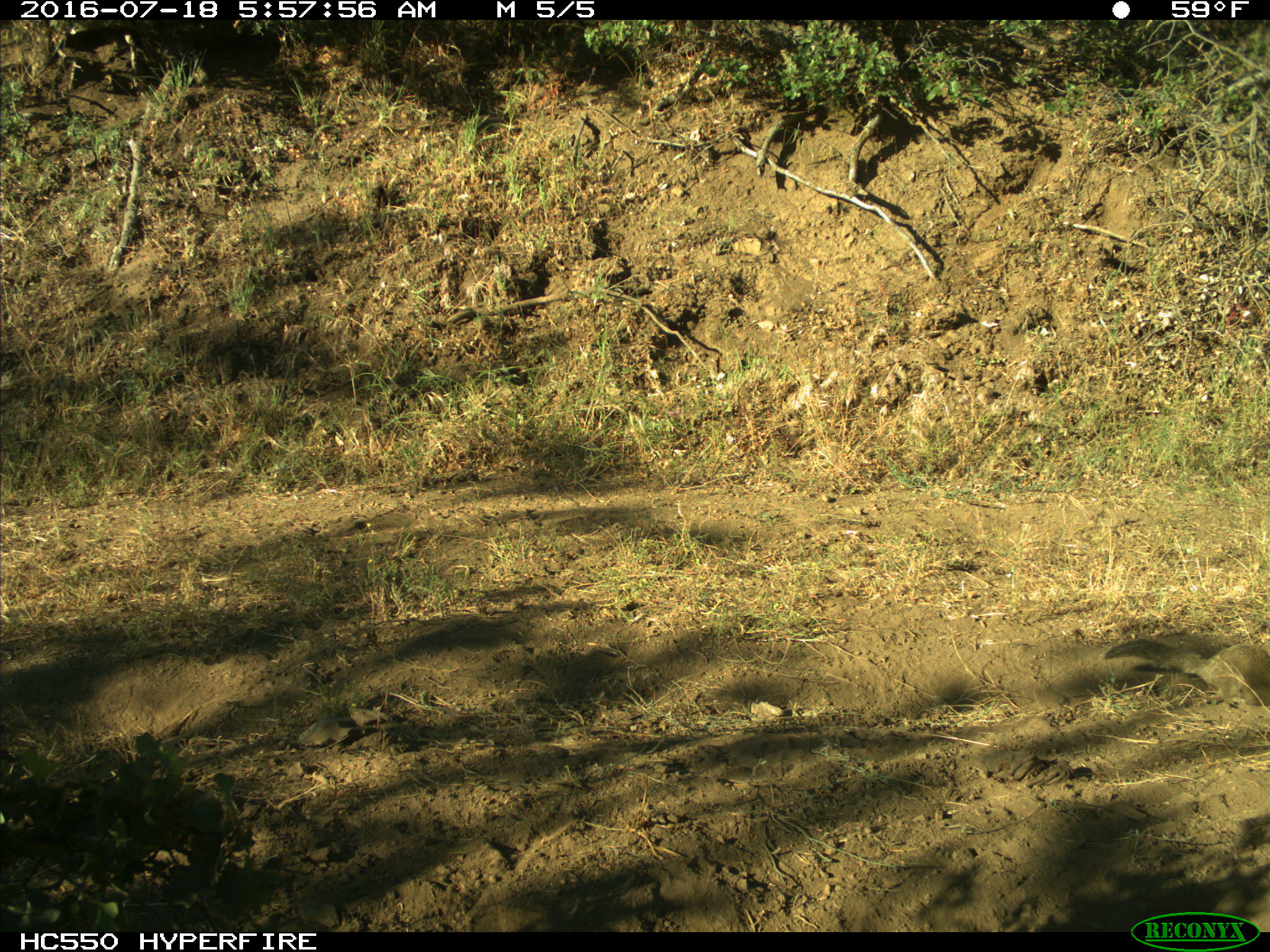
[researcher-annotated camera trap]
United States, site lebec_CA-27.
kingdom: Animalia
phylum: Chordata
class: Mammalia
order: Rodentia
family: Sciuridae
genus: Otospermophilus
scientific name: Otospermophilus beecheyi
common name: california ground squirrel